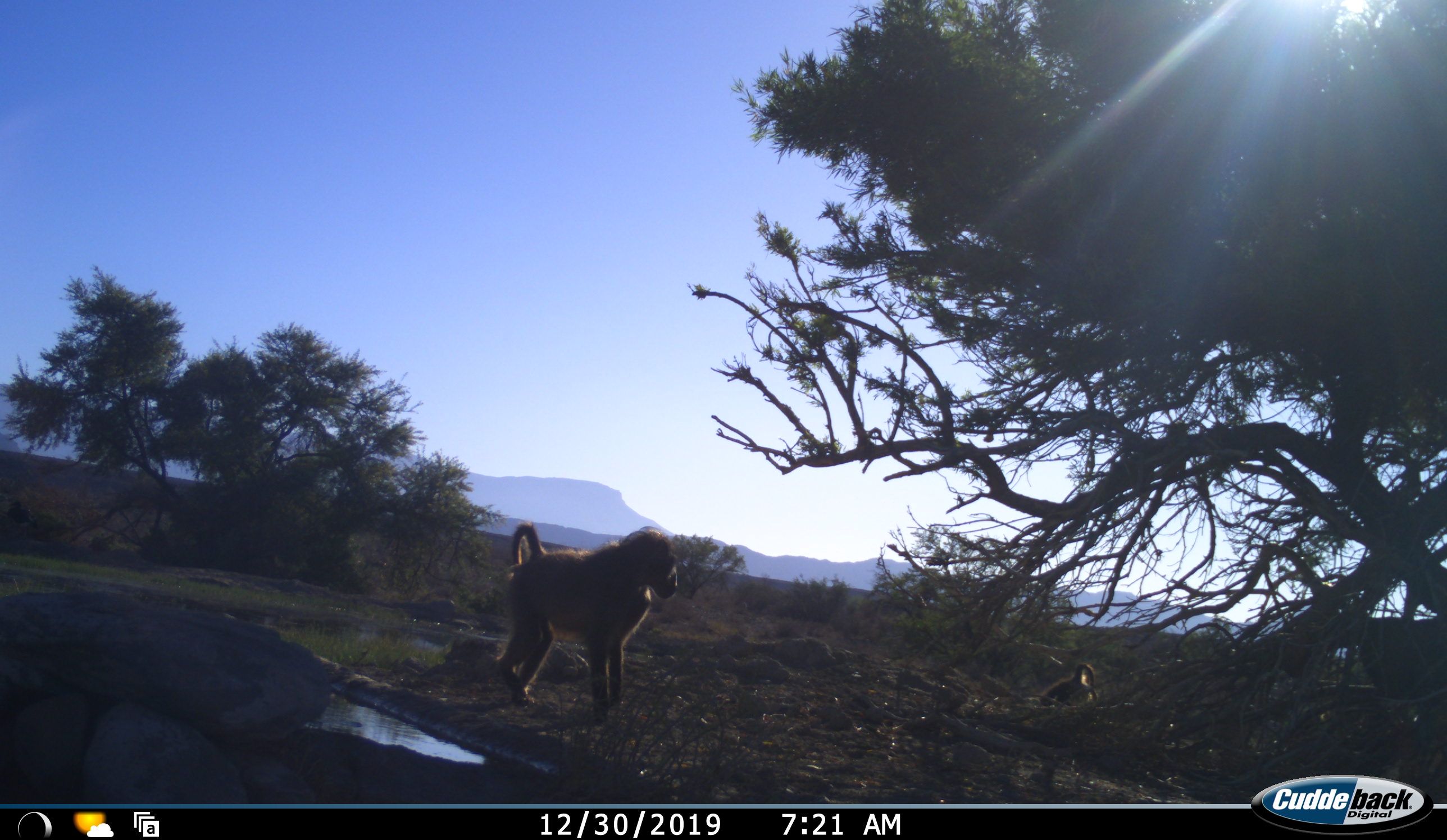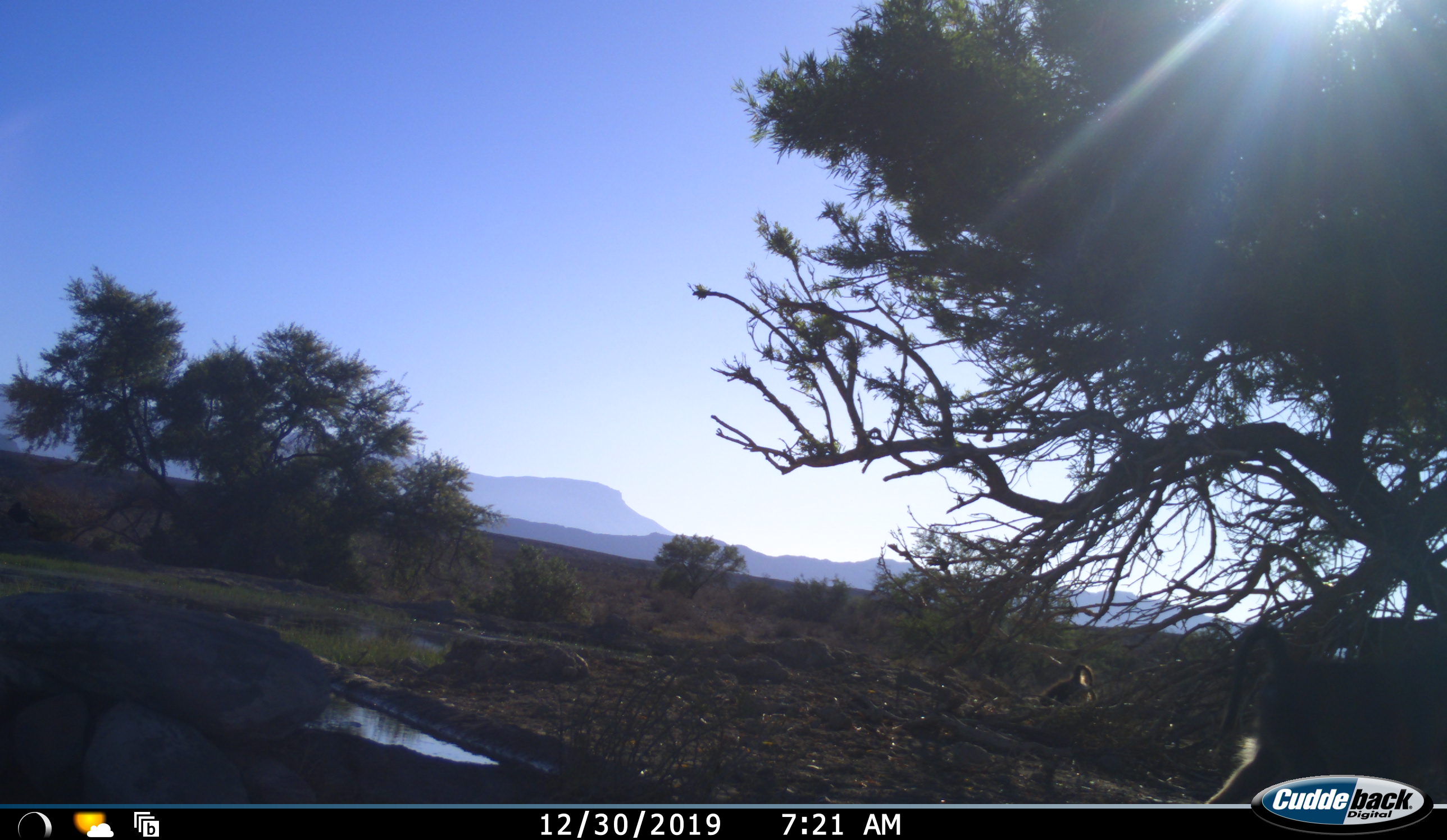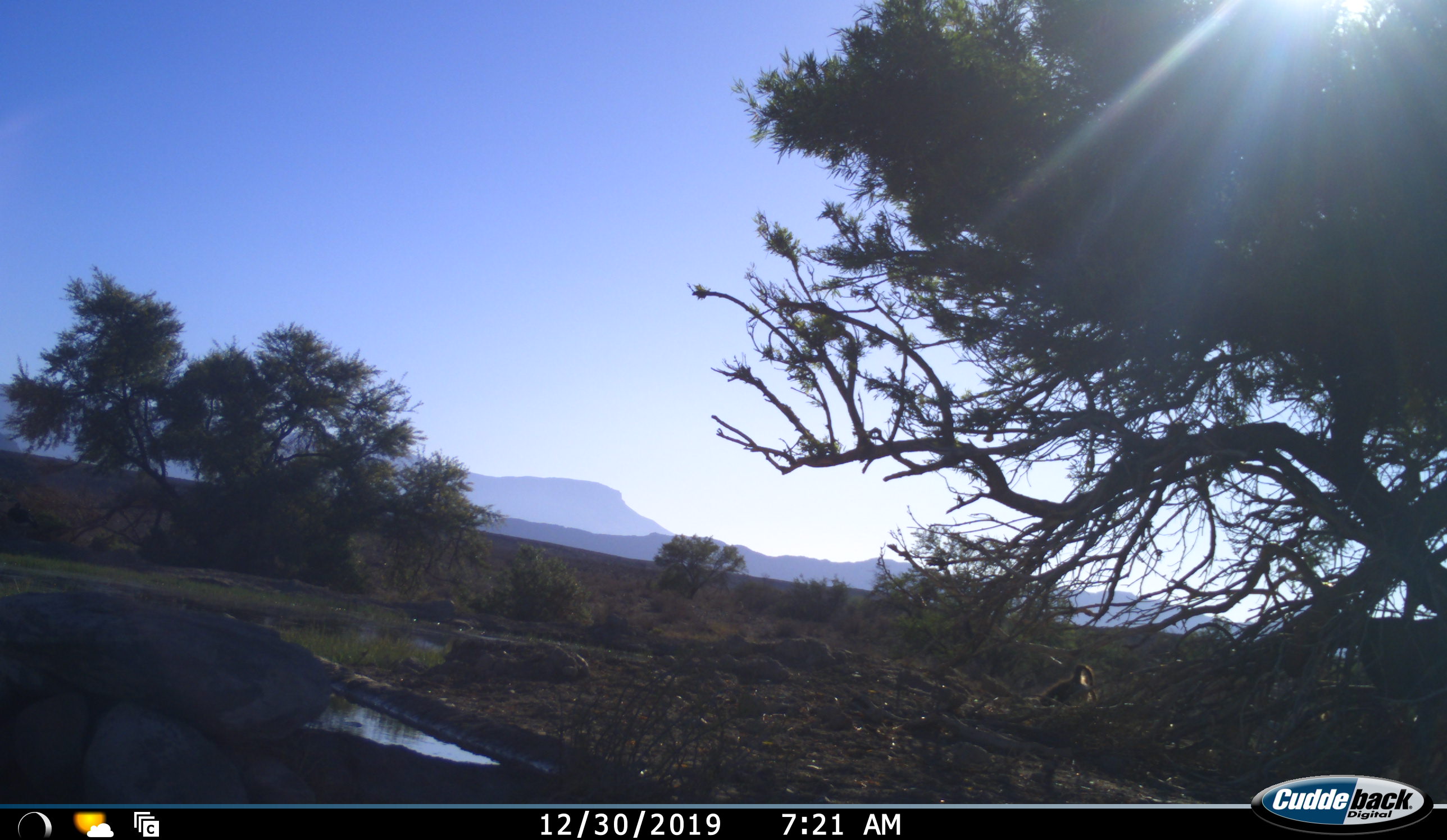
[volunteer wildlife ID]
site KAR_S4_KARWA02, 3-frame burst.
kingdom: Animalia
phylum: Chordata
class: Mammalia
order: Primates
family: Cercopithecidae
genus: Papio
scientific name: Papio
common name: baboon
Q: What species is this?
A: Baboon (Papio).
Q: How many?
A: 2.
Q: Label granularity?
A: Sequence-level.